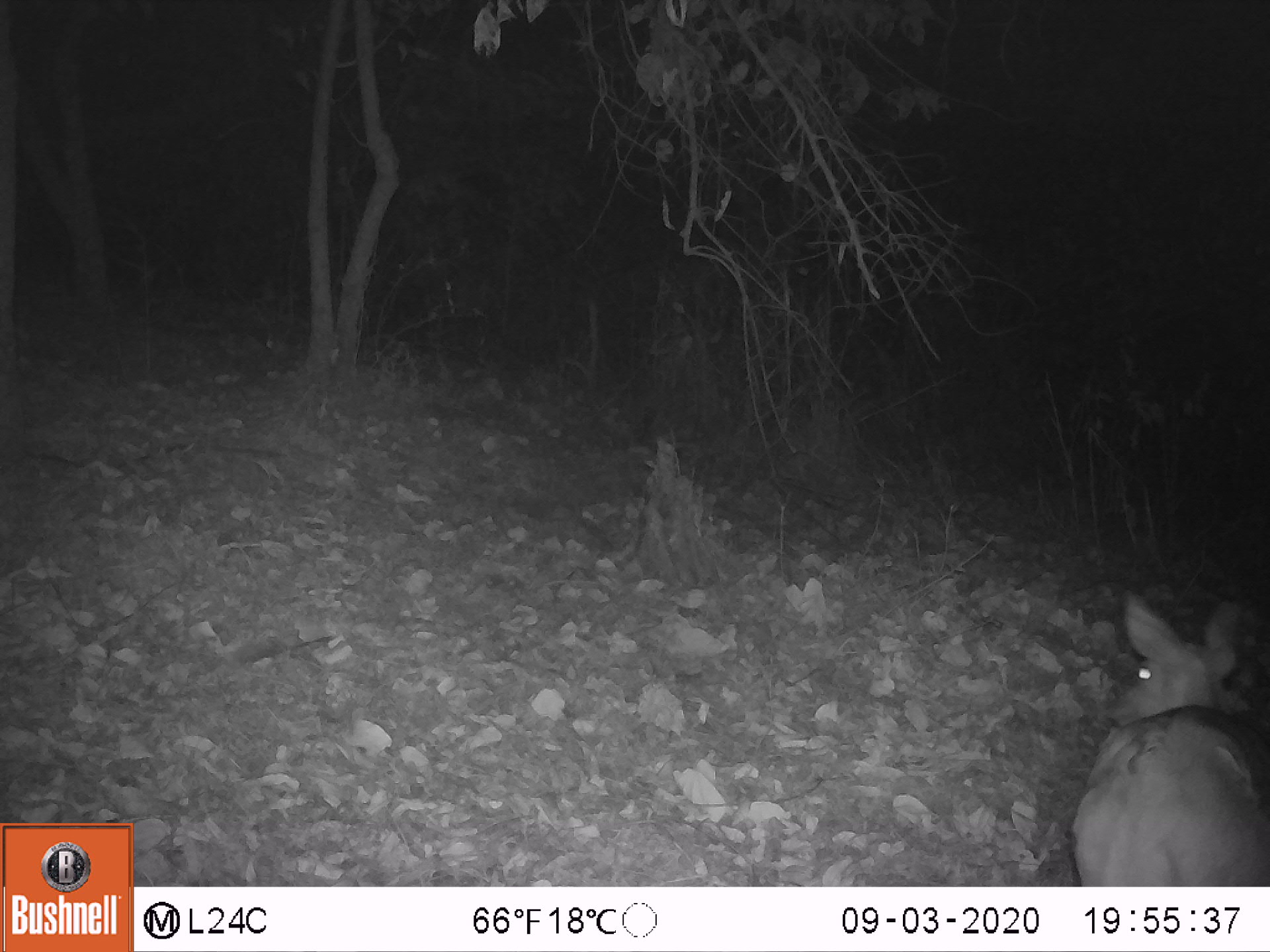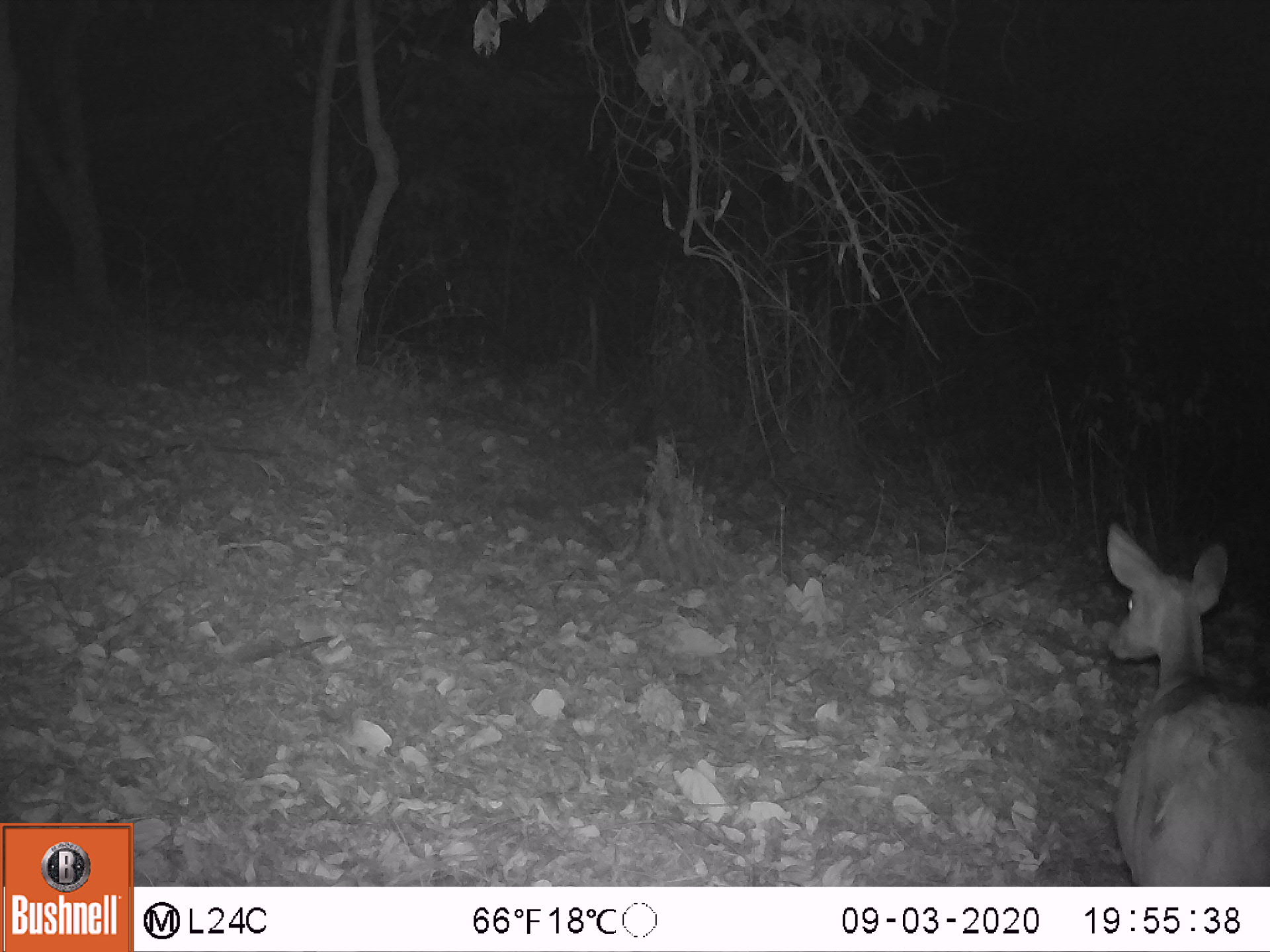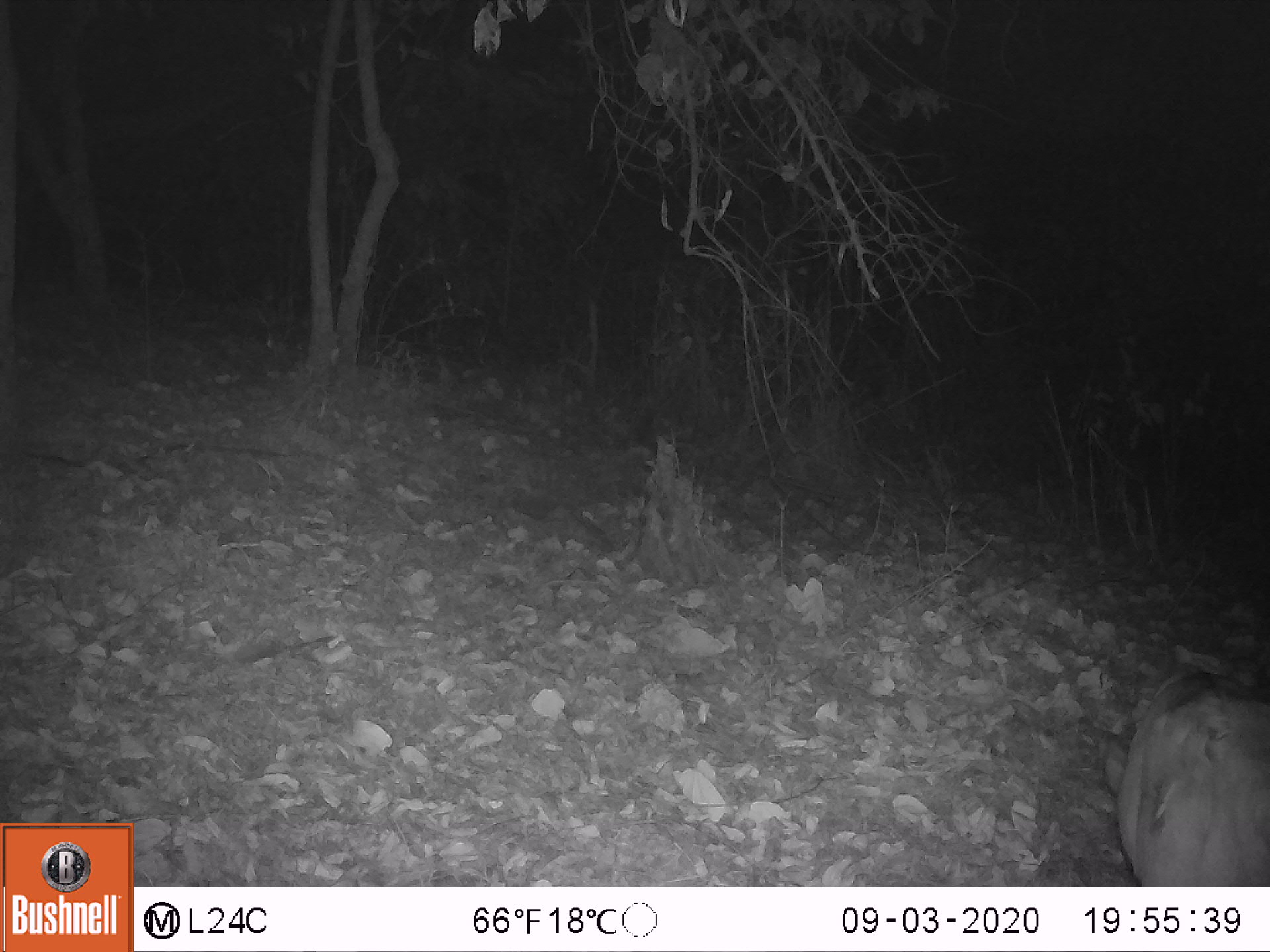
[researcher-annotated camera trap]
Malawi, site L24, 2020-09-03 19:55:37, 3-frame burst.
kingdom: Animalia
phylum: Chordata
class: Mammalia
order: Artiodactyla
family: Bovidae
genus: Tragelaphus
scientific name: Tragelaphus sylvaticus sylvaticus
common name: cape bushbuck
Cape bushbuck (Tragelaphus sylvaticus sylvaticus), count 1.